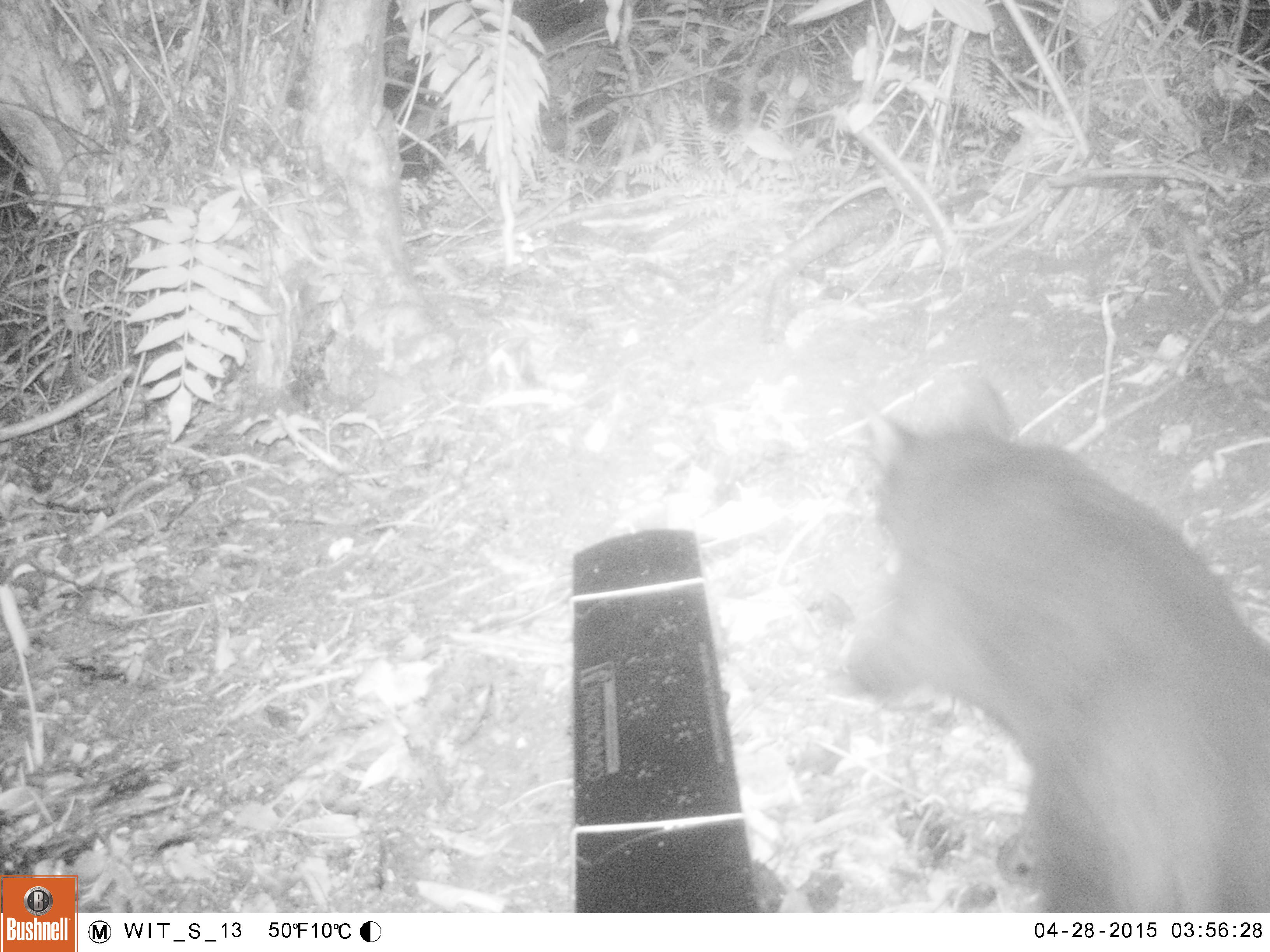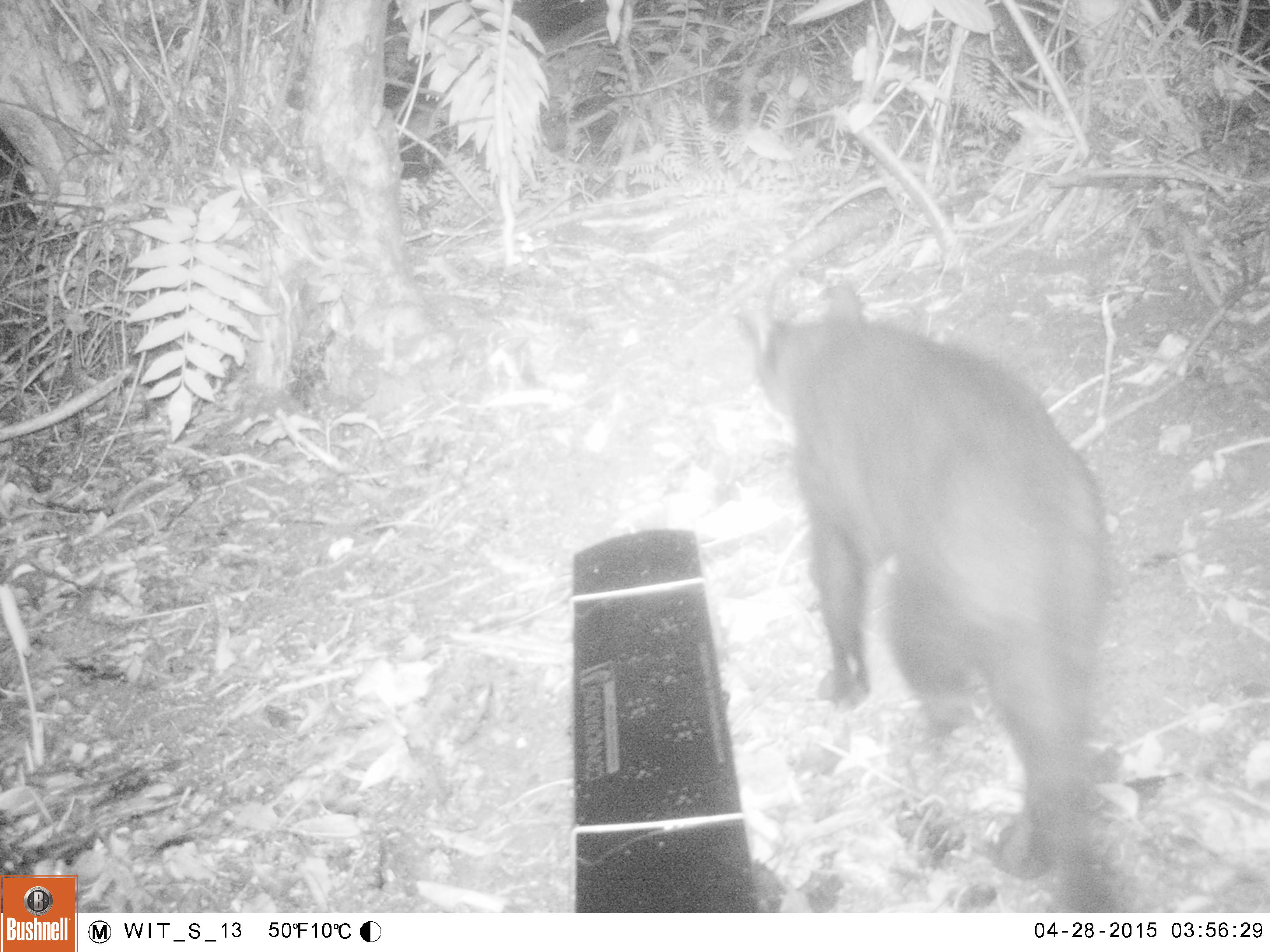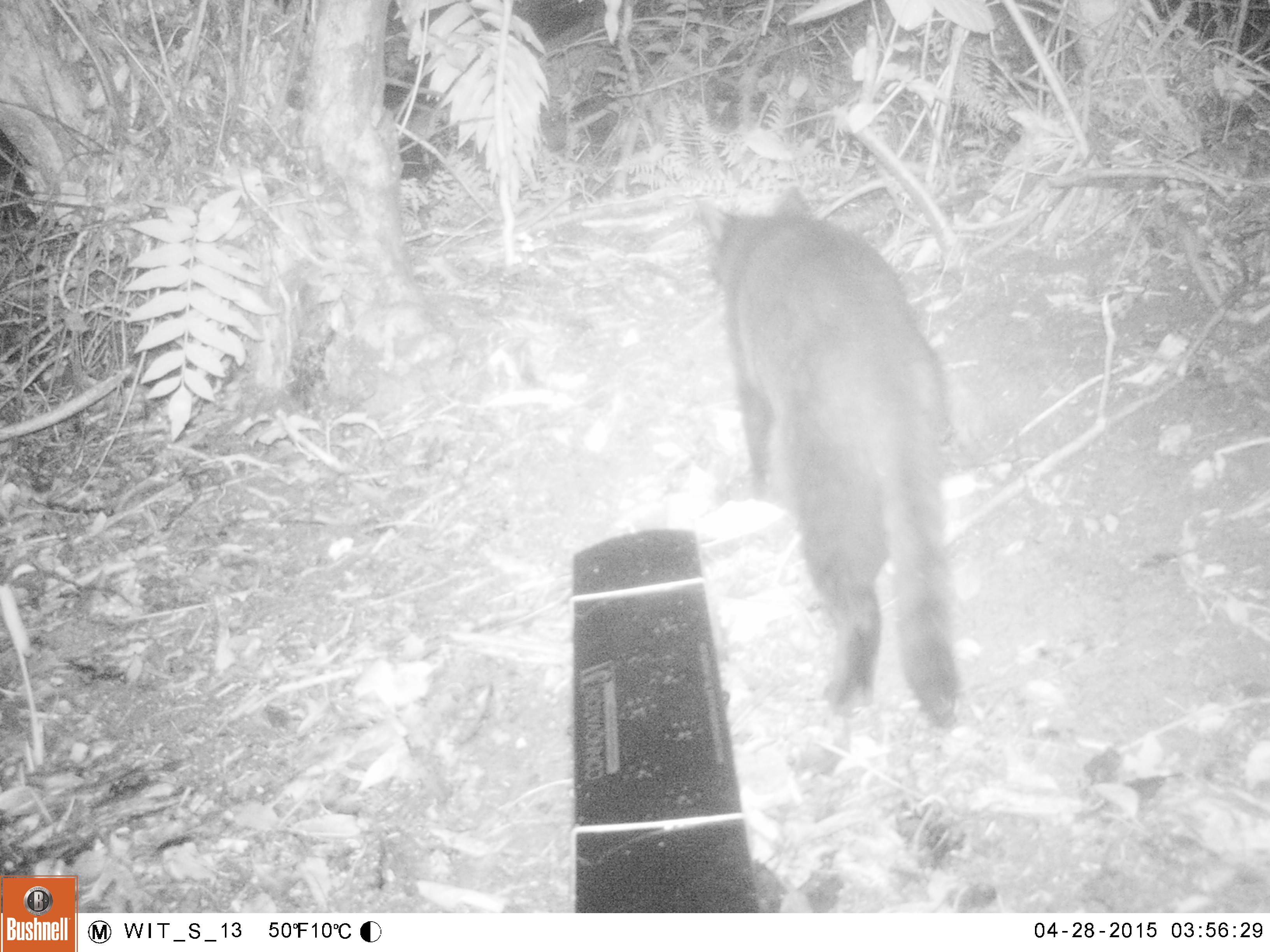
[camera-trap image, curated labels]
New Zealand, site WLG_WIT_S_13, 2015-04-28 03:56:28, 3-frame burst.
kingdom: Animalia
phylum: Chordata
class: Mammalia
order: Carnivora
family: Felidae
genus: Felis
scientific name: Felis catus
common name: domestic cat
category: cat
Cat (domestic cat) (Felis catus).